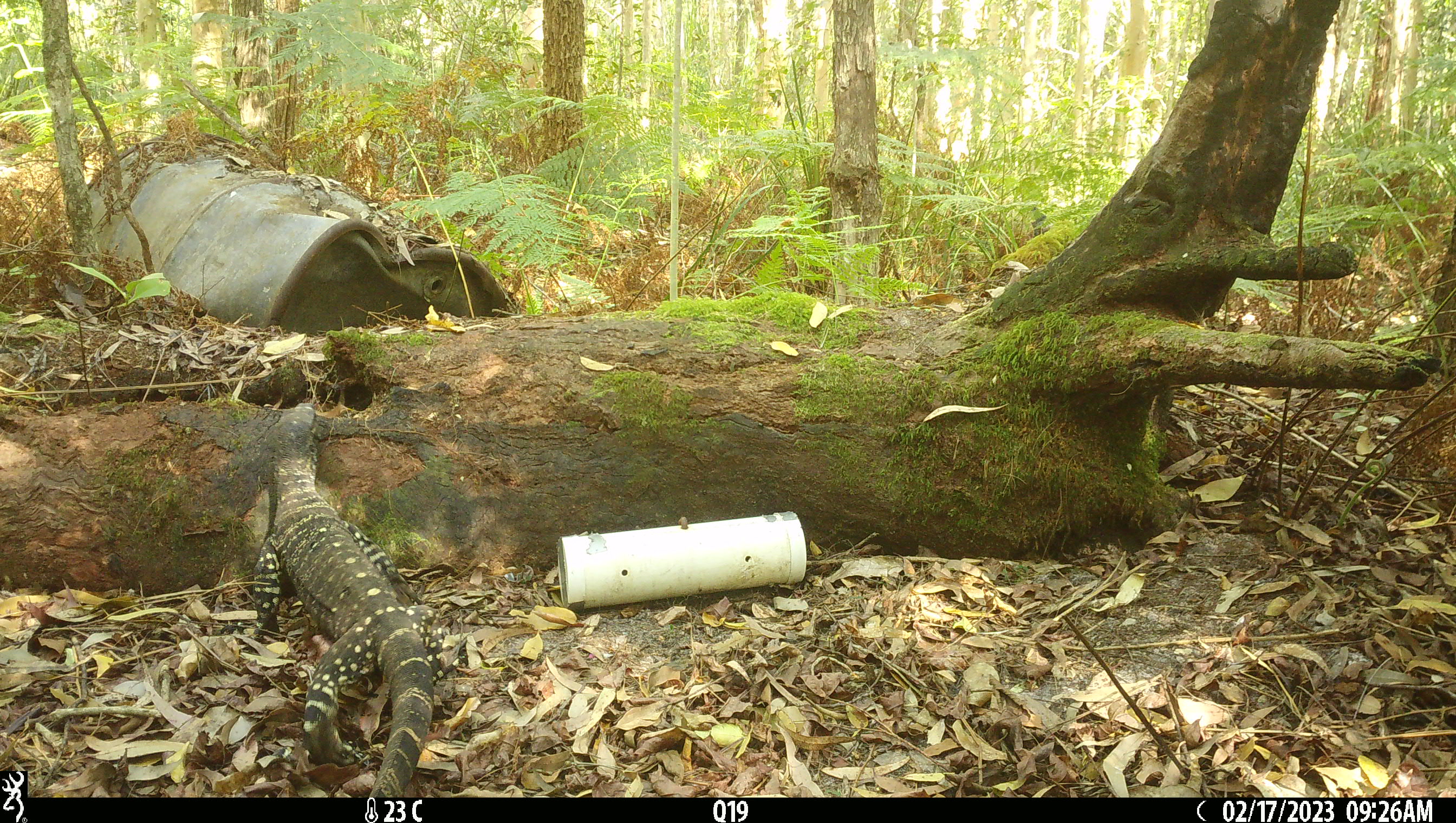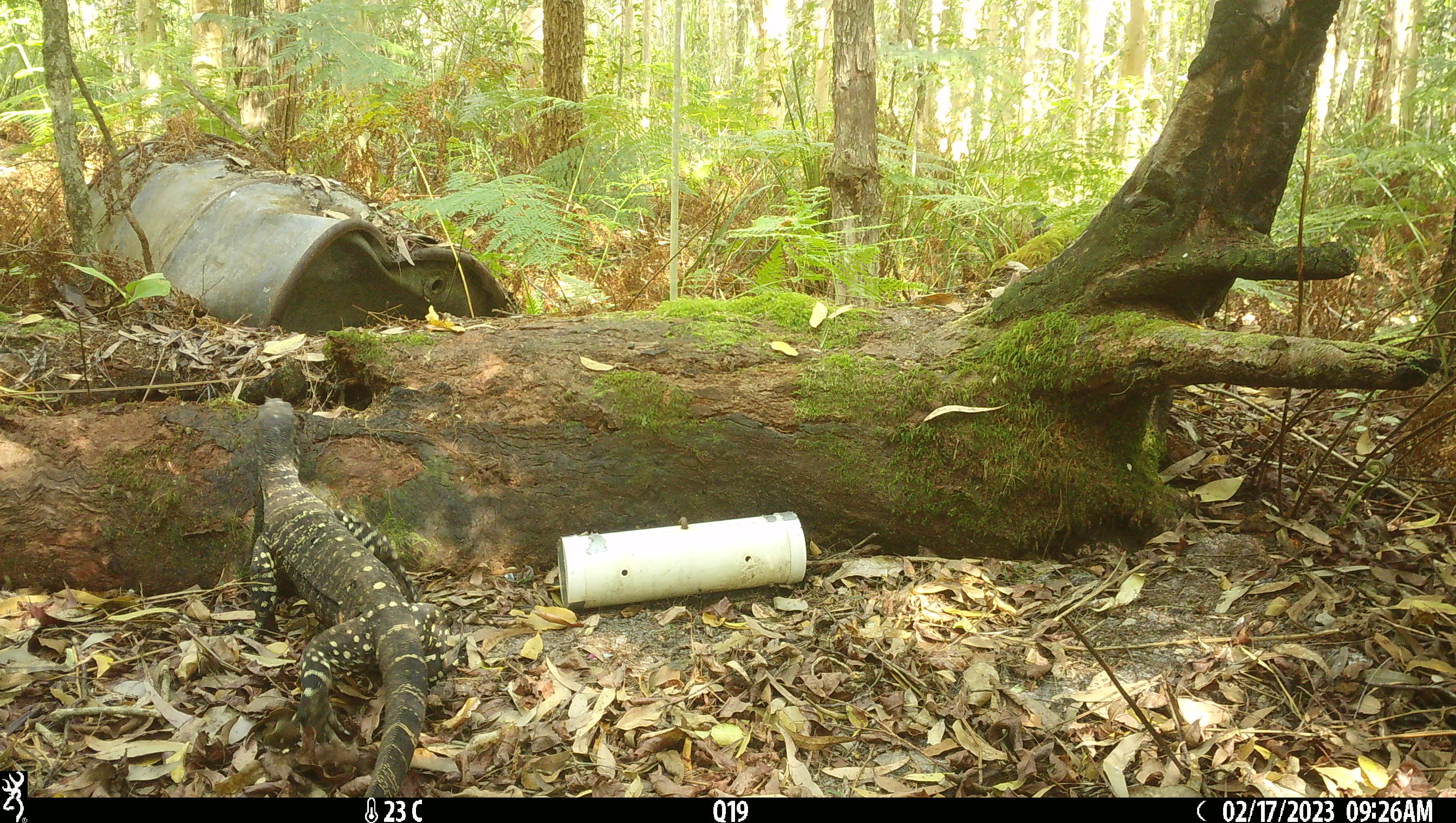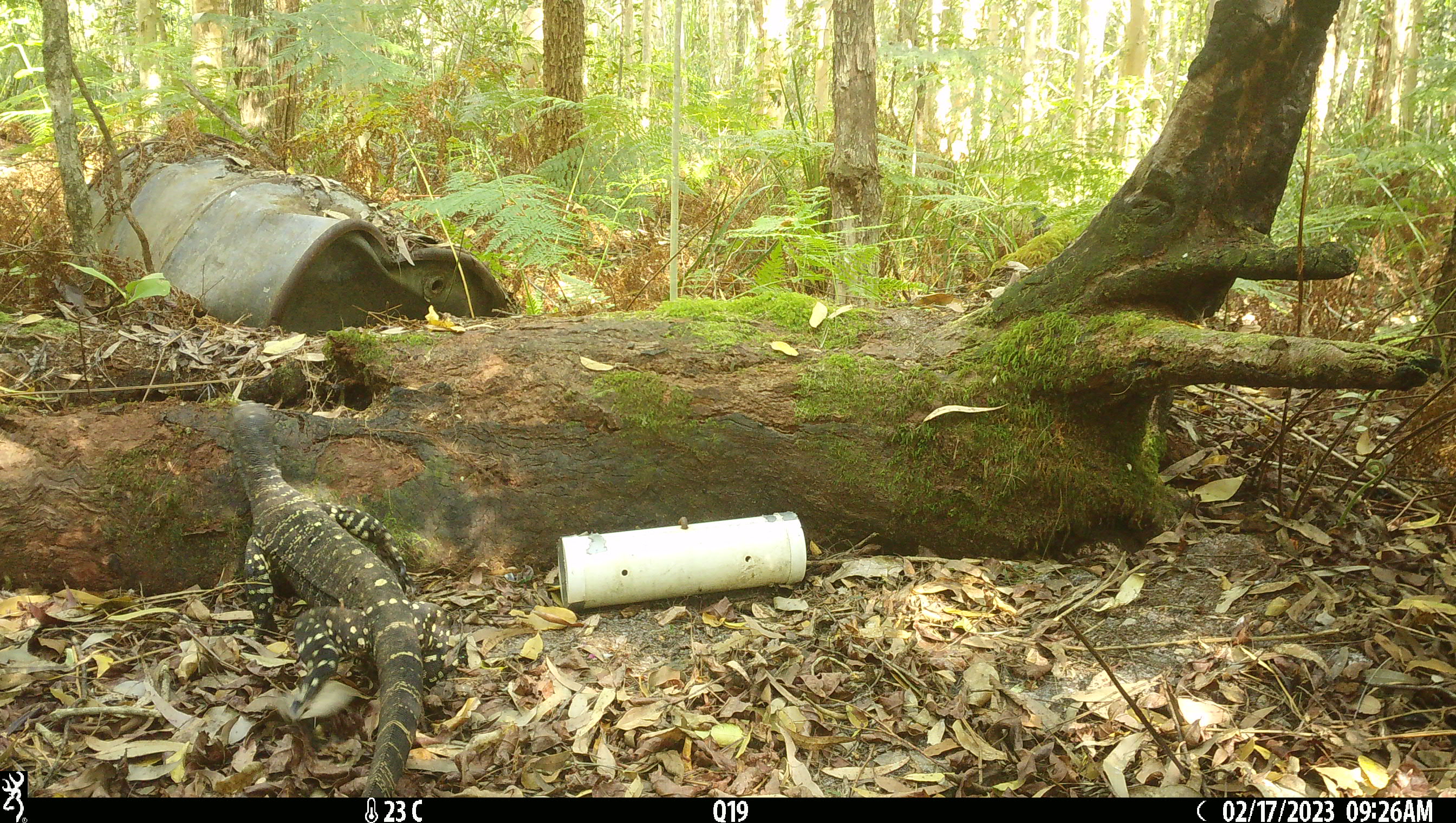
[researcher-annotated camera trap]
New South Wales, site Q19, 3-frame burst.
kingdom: Animalia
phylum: Chordata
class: Reptilia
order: Squamata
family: Varanidae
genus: Varanus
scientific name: Varanus varius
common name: lace monitor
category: goanna